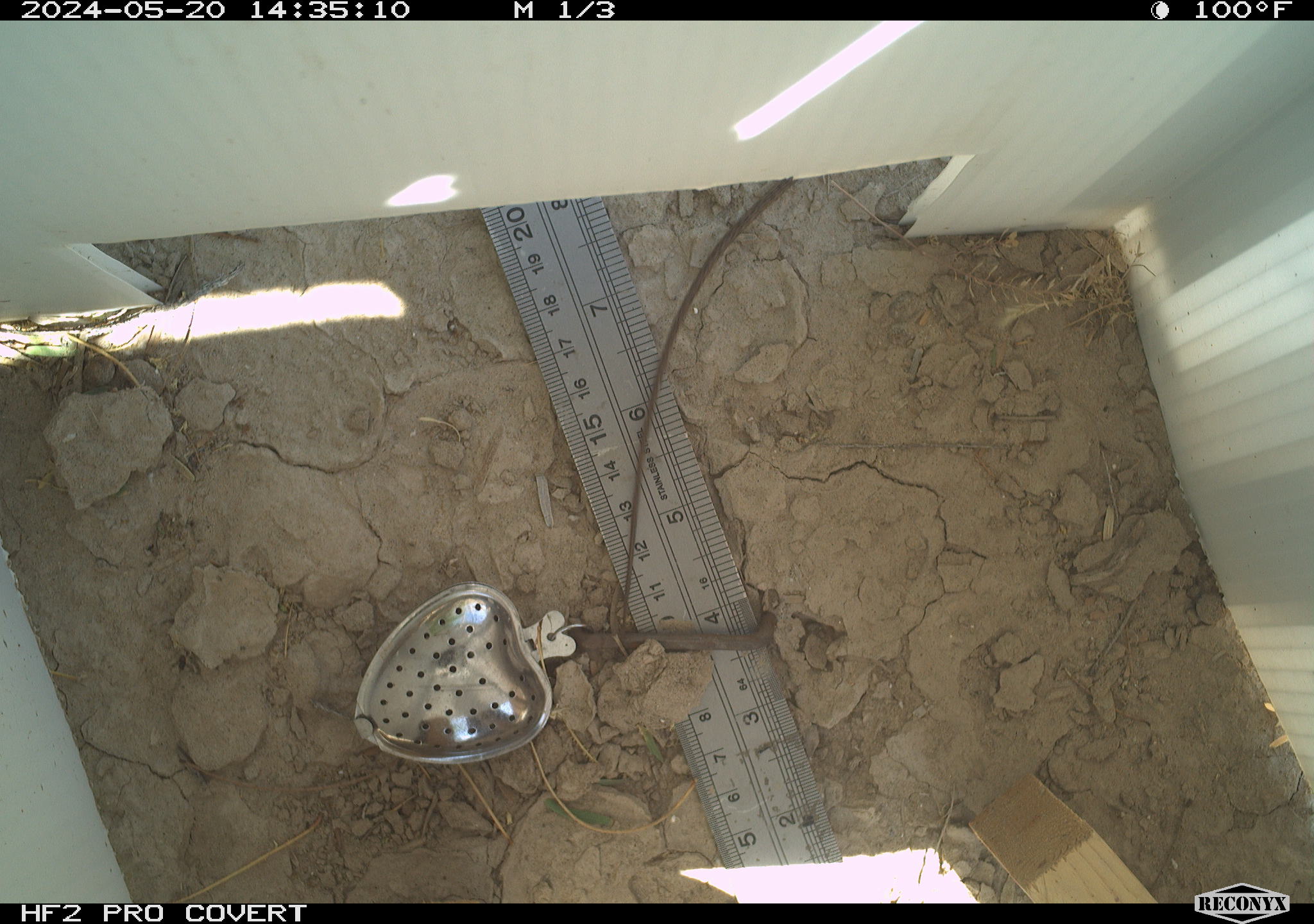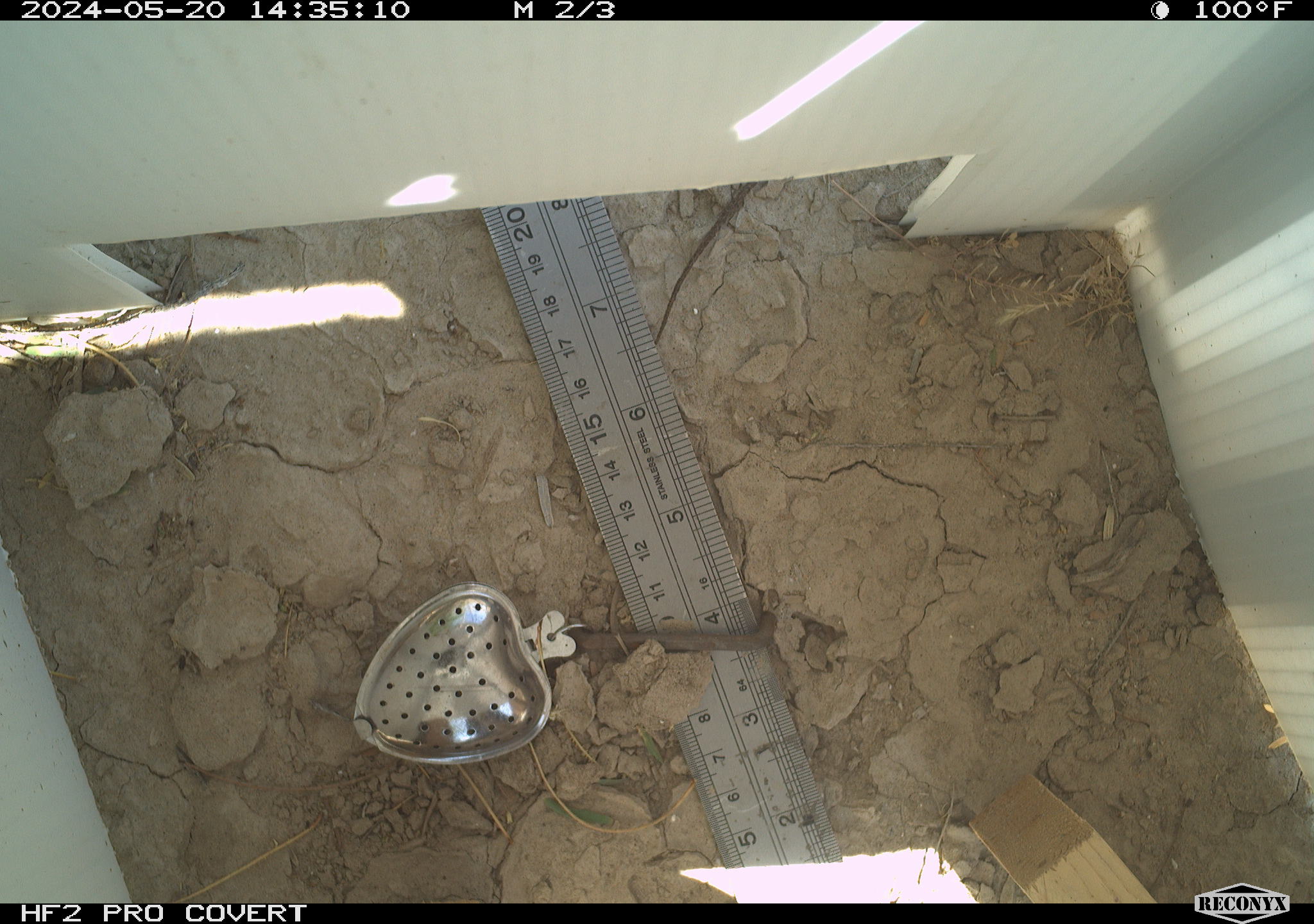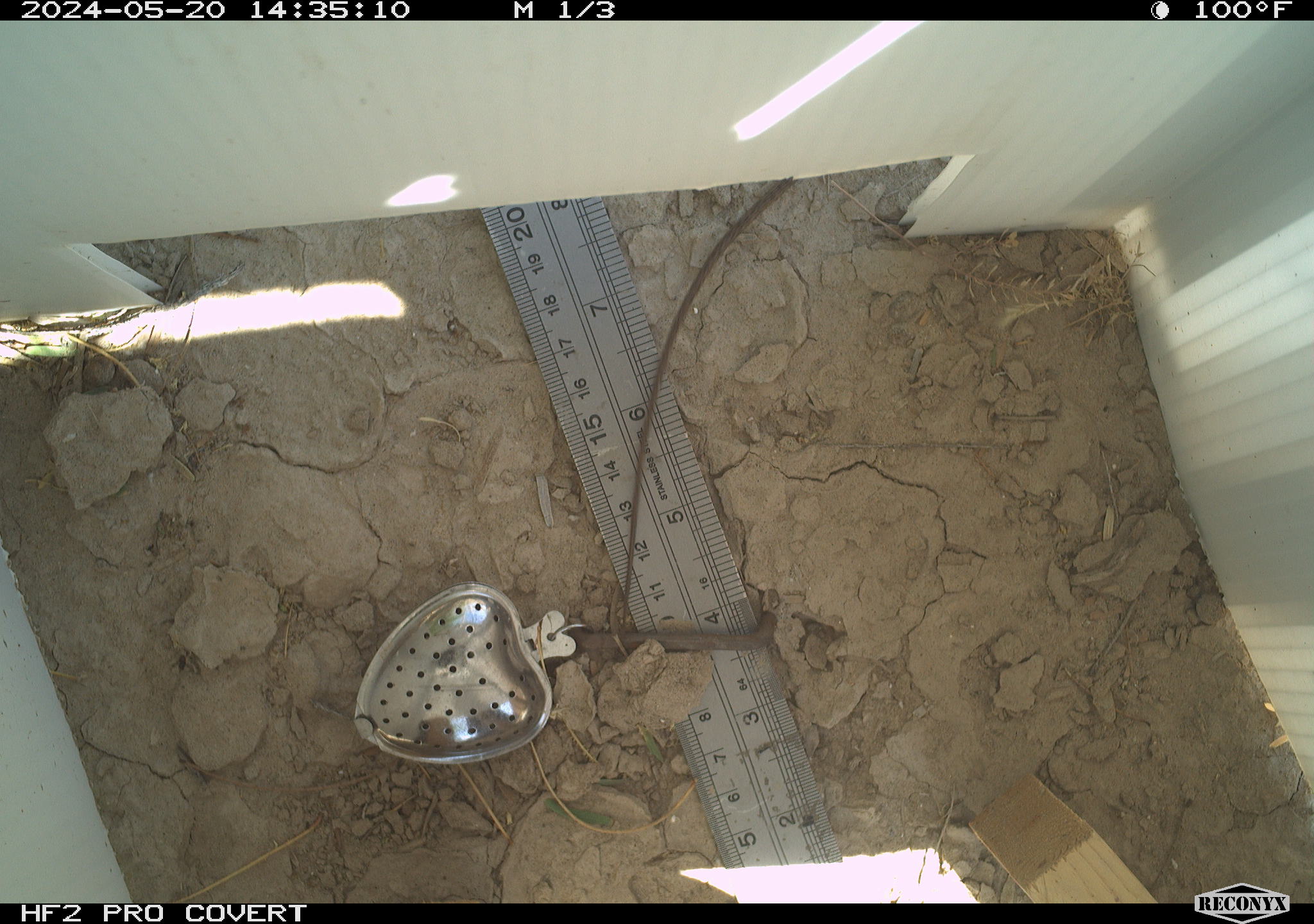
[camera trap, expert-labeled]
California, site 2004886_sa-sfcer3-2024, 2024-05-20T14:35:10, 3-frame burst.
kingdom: Animalia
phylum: Chordata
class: Reptilia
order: Squamata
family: Teiidae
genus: Aspidoscelis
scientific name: Aspidoscelis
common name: whiptail lizards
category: aspidoscelis species